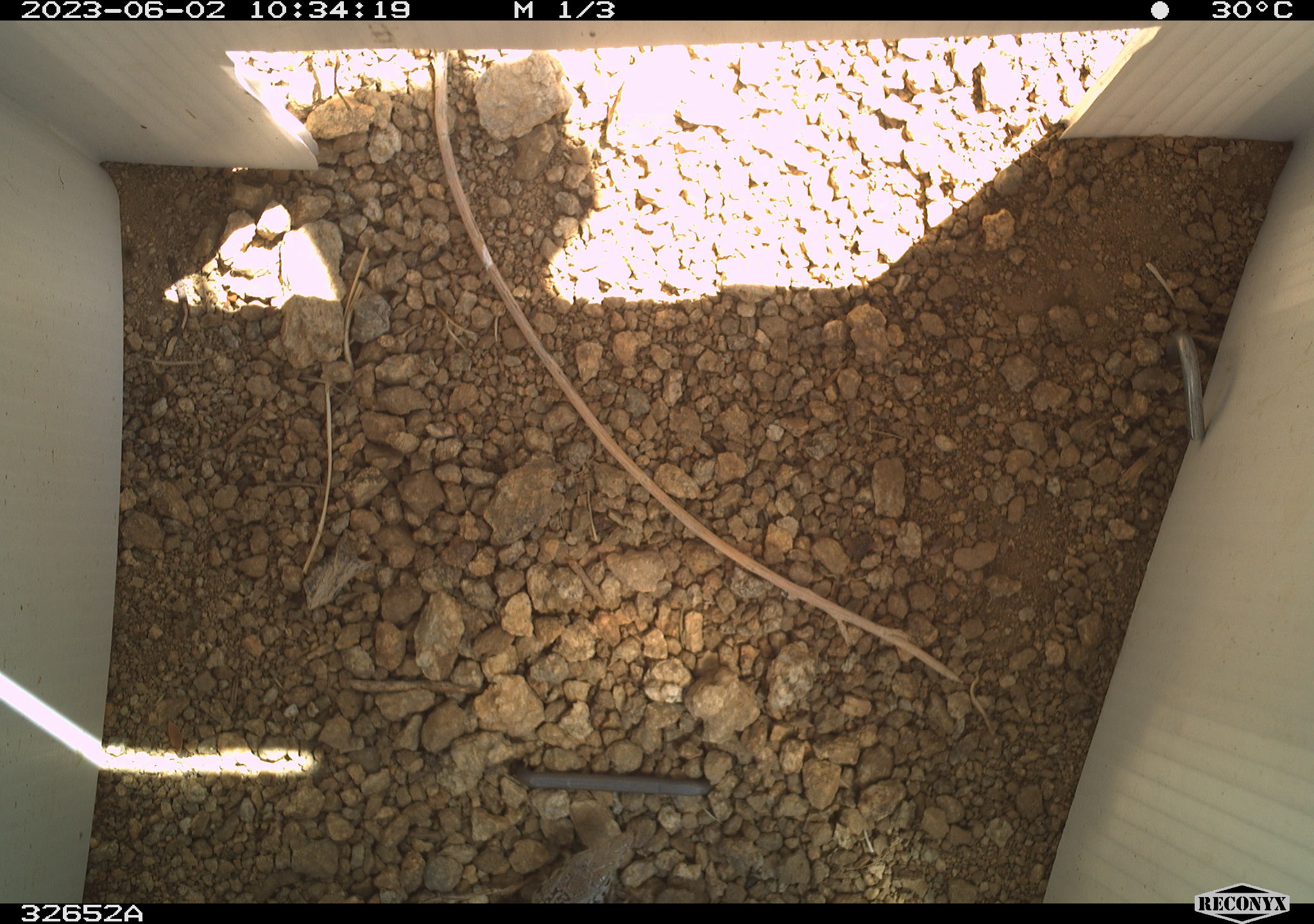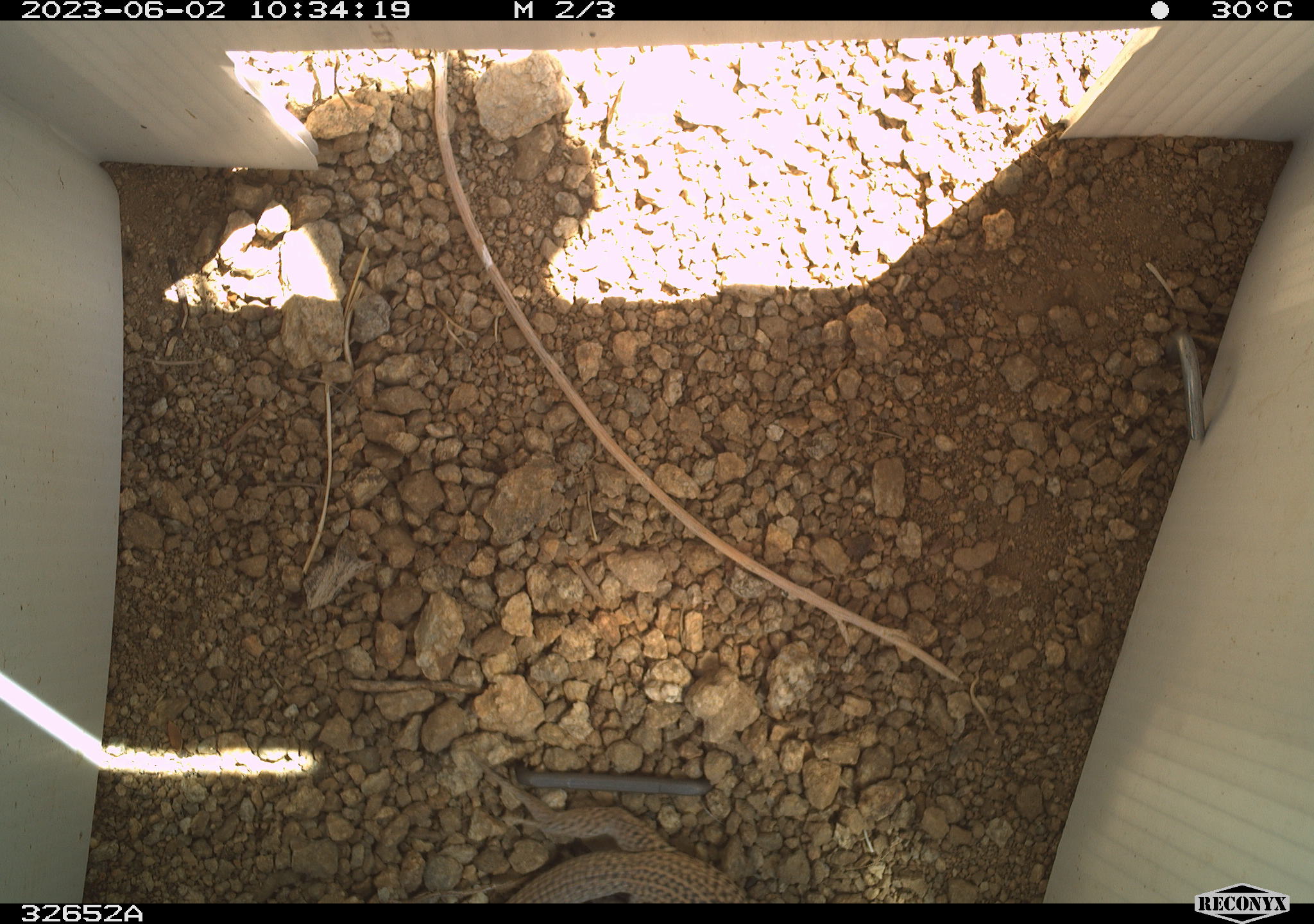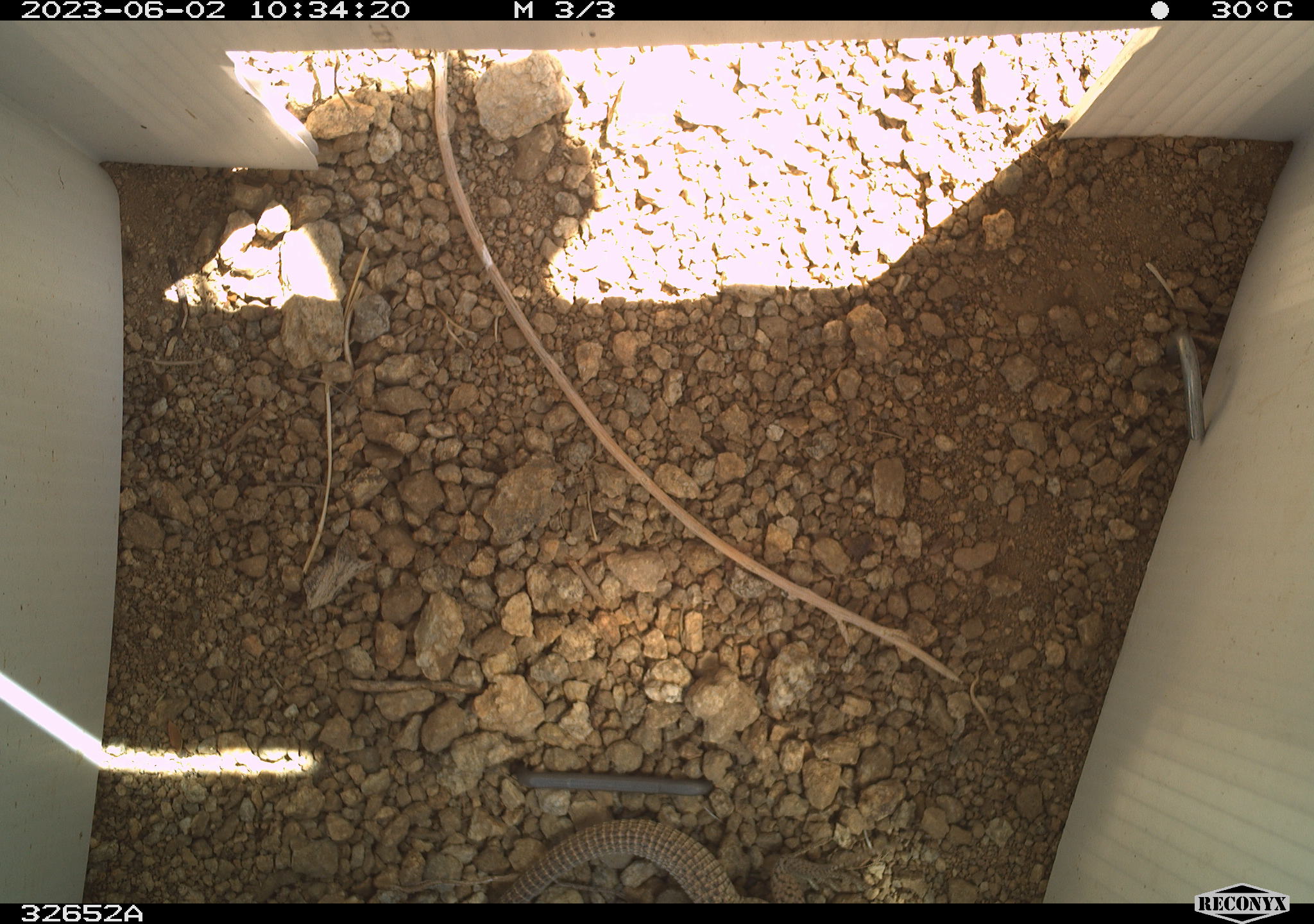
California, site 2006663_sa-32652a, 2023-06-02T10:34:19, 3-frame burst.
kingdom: Animalia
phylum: Chordata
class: Reptilia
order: Squamata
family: Teiidae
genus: Aspidoscelis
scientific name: Aspidoscelis tigris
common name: western whiptail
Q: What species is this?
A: Western whiptail (Aspidoscelis tigris).